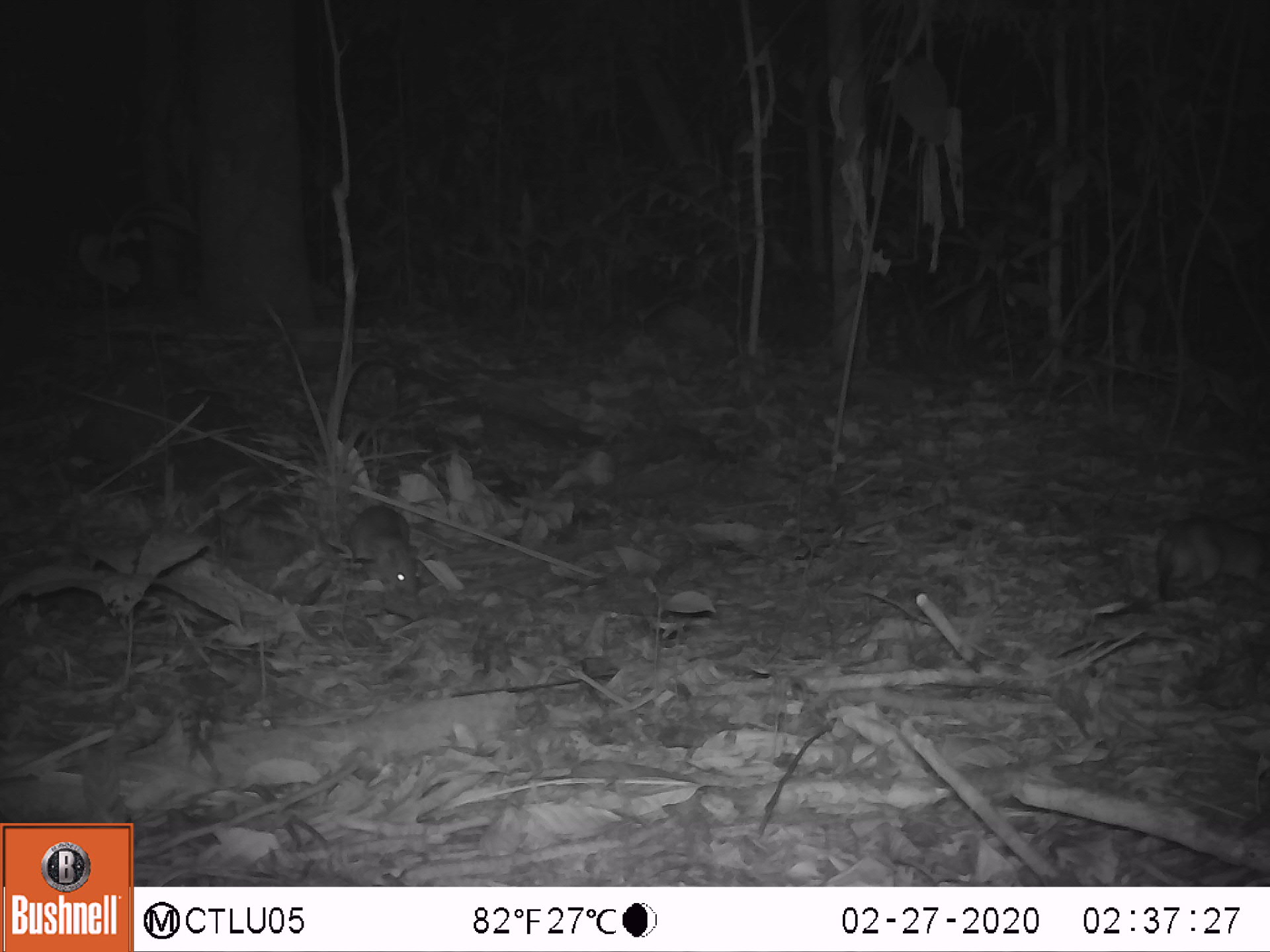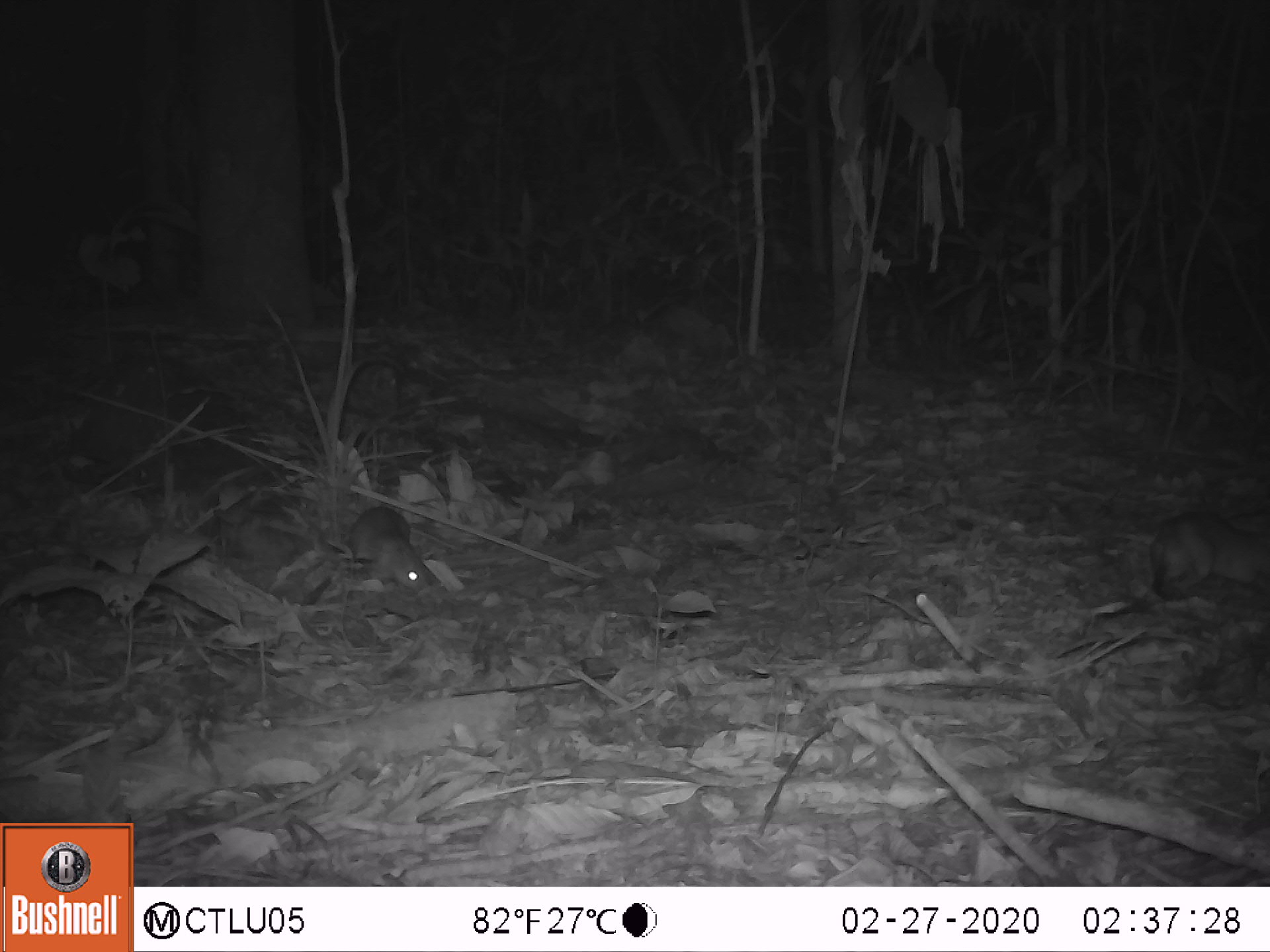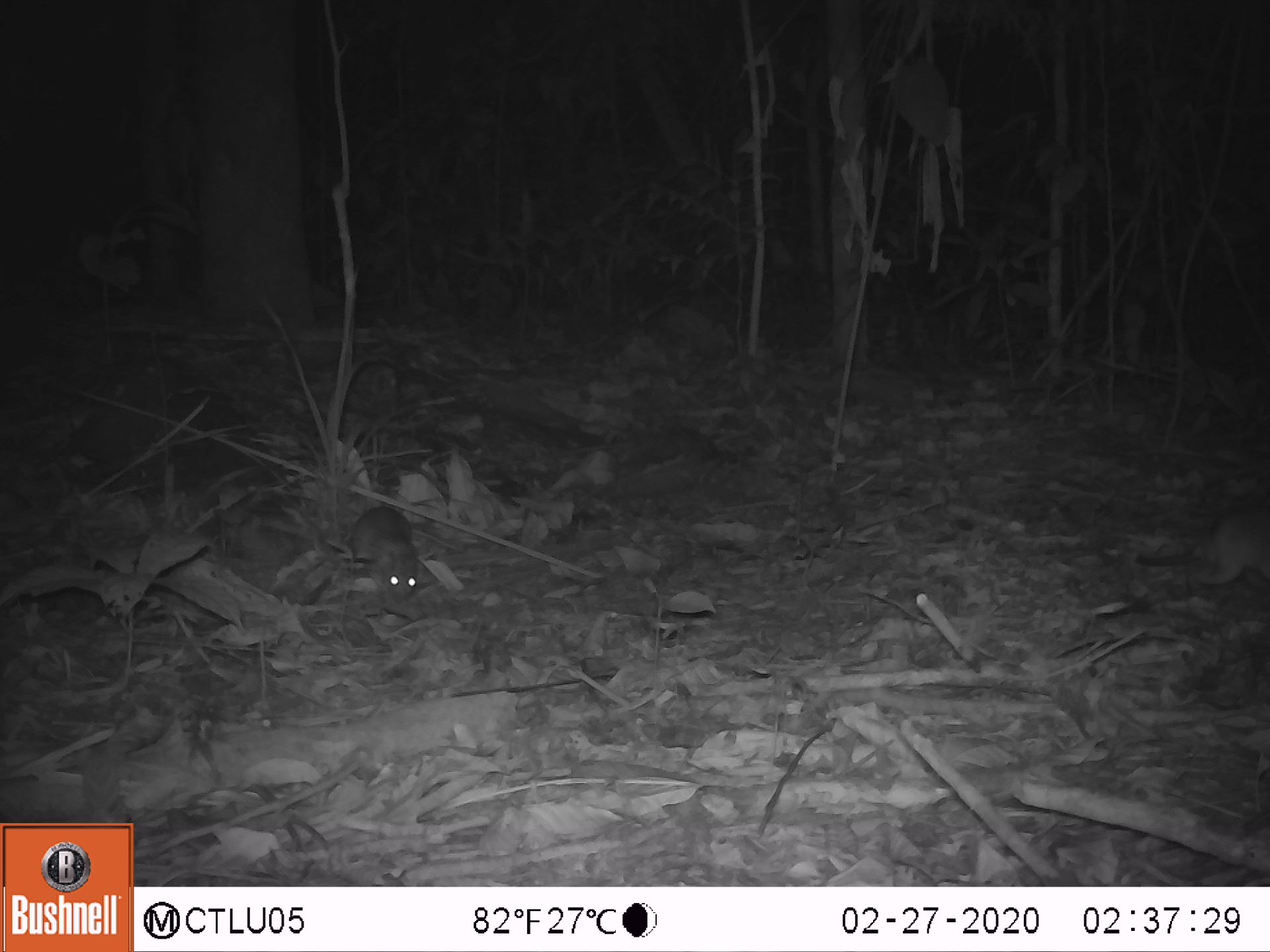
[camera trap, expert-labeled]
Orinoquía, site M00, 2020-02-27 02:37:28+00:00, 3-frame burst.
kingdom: Animalia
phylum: Chordata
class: Mammalia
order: Rodentia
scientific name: Rodentia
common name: rodent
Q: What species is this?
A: Rodent (Rodentia).